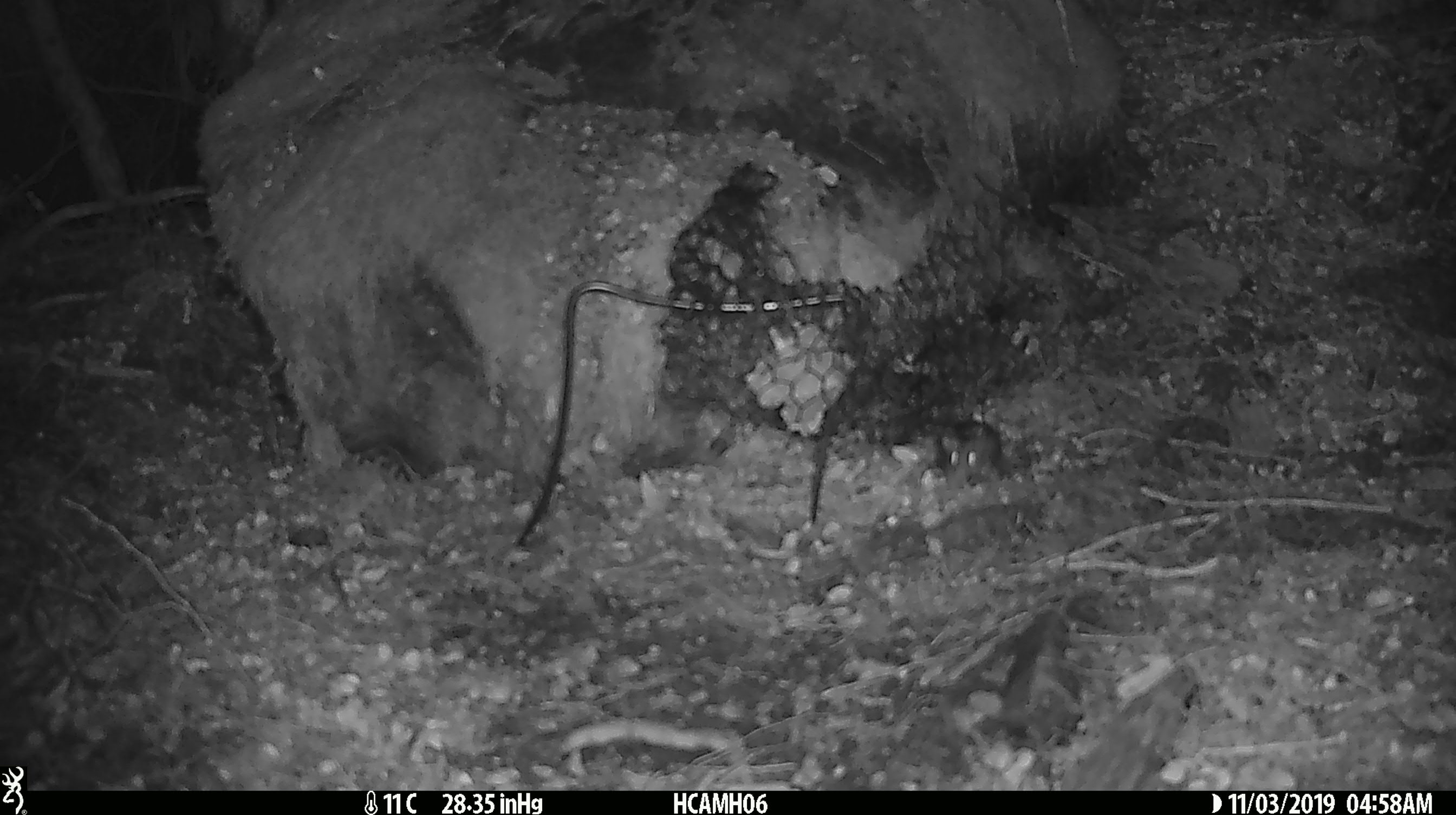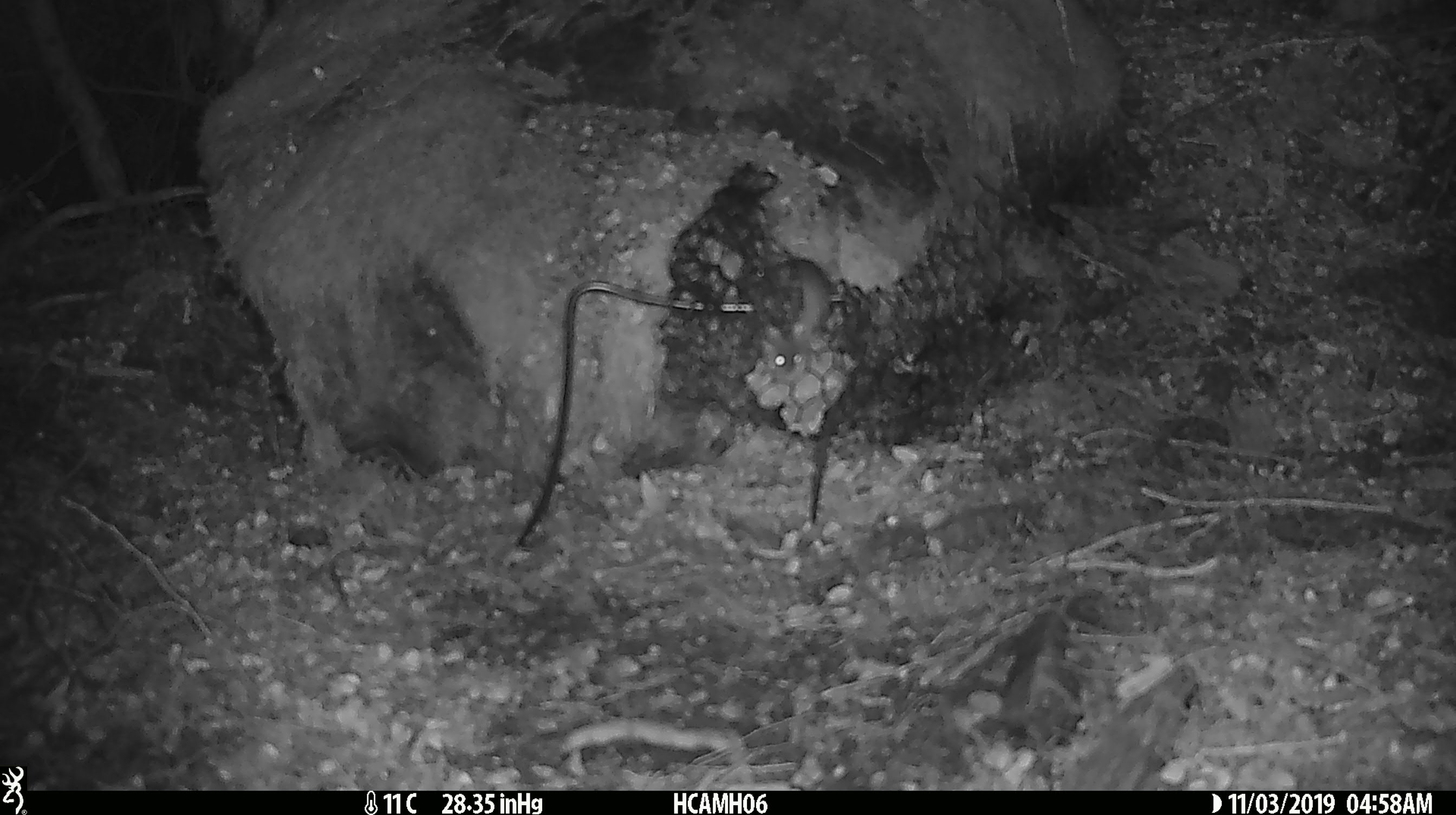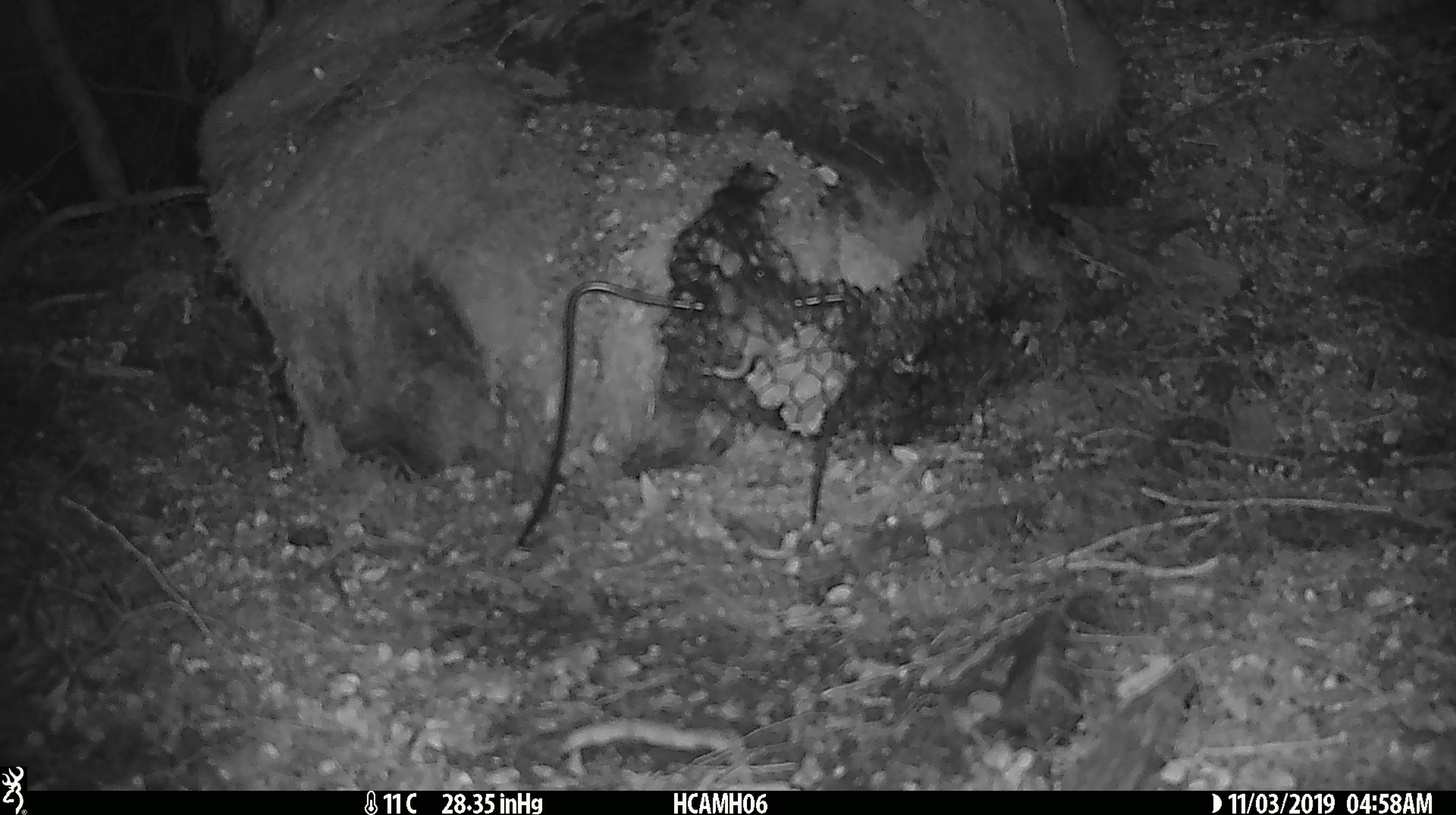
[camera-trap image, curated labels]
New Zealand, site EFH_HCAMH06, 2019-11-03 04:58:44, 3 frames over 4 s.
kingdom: Animalia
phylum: Chordata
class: Mammalia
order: Rodentia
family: Muridae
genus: Mus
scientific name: Mus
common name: mouse